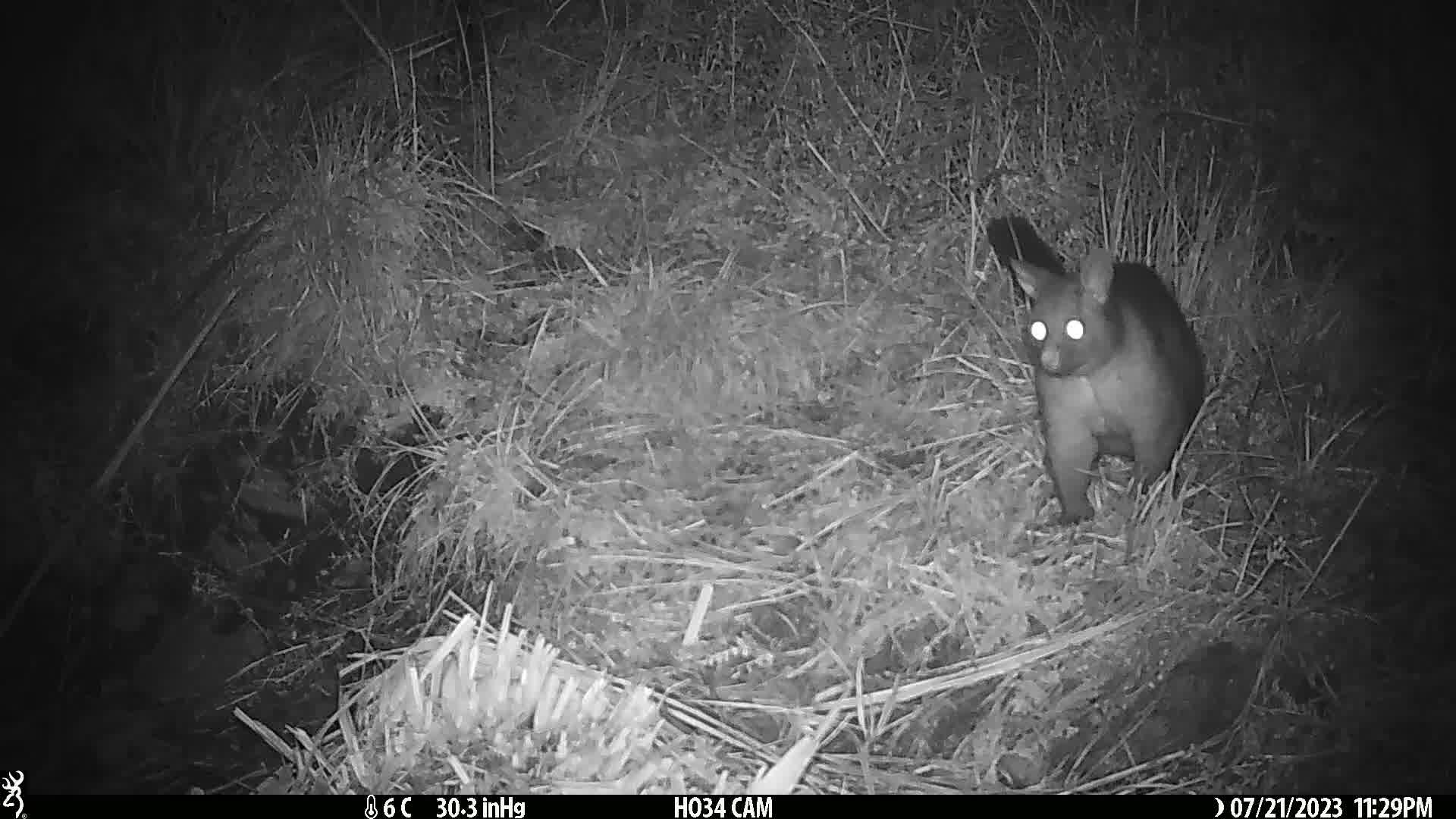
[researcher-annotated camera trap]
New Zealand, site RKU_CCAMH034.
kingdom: Animalia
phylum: Chordata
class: Mammalia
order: Diprotodontia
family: Phalangeridae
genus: Trichosurus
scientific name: Trichosurus vulpecula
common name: common brushtail possum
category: possum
Possum (common brushtail possum) (Trichosurus vulpecula).